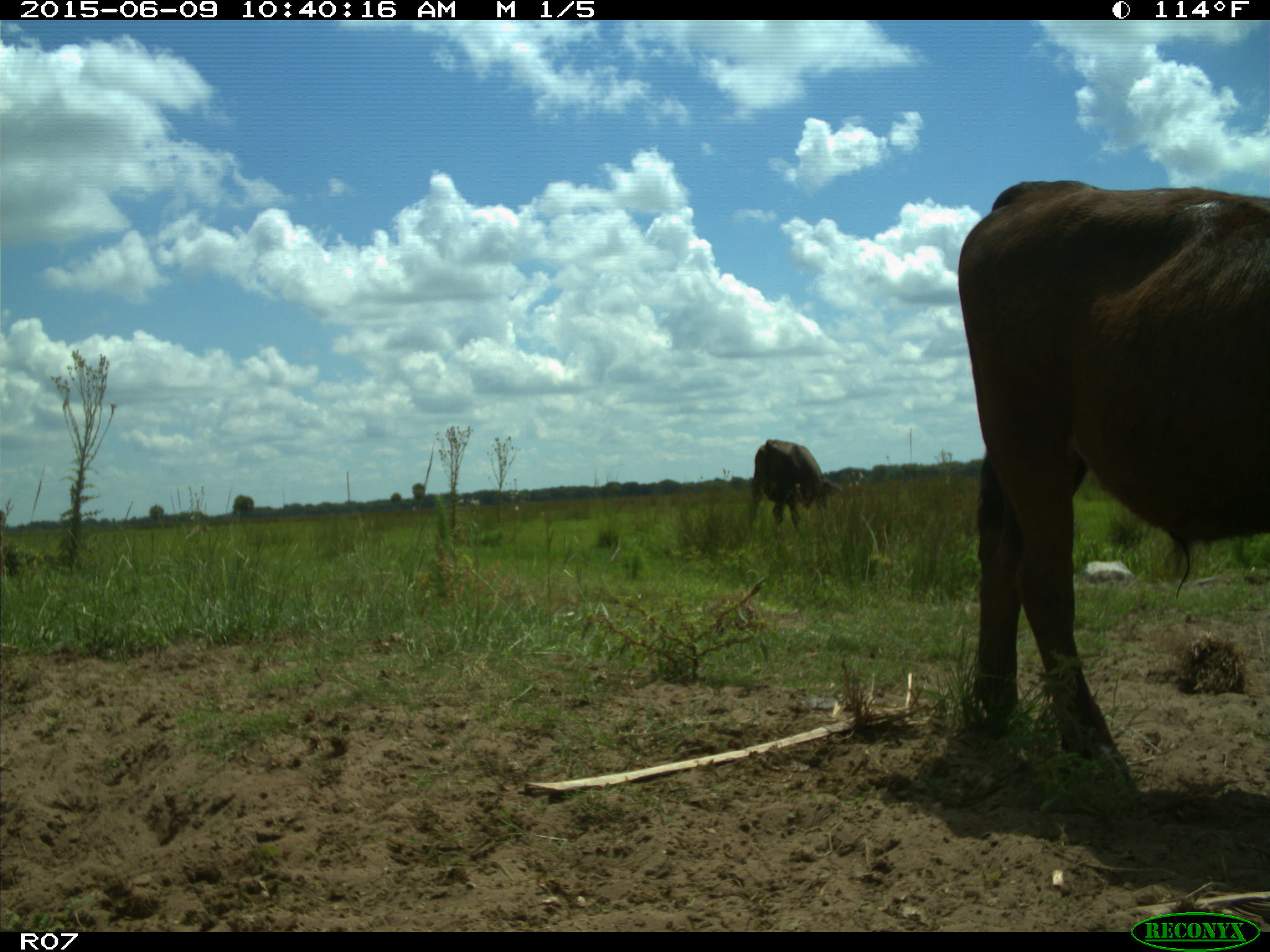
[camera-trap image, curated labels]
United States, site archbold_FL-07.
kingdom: Animalia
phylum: Chordata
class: Mammalia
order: Artiodactyla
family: Bovidae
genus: Bos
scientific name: Bos taurus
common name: domestic cow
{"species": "Bos taurus (domestic cow)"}